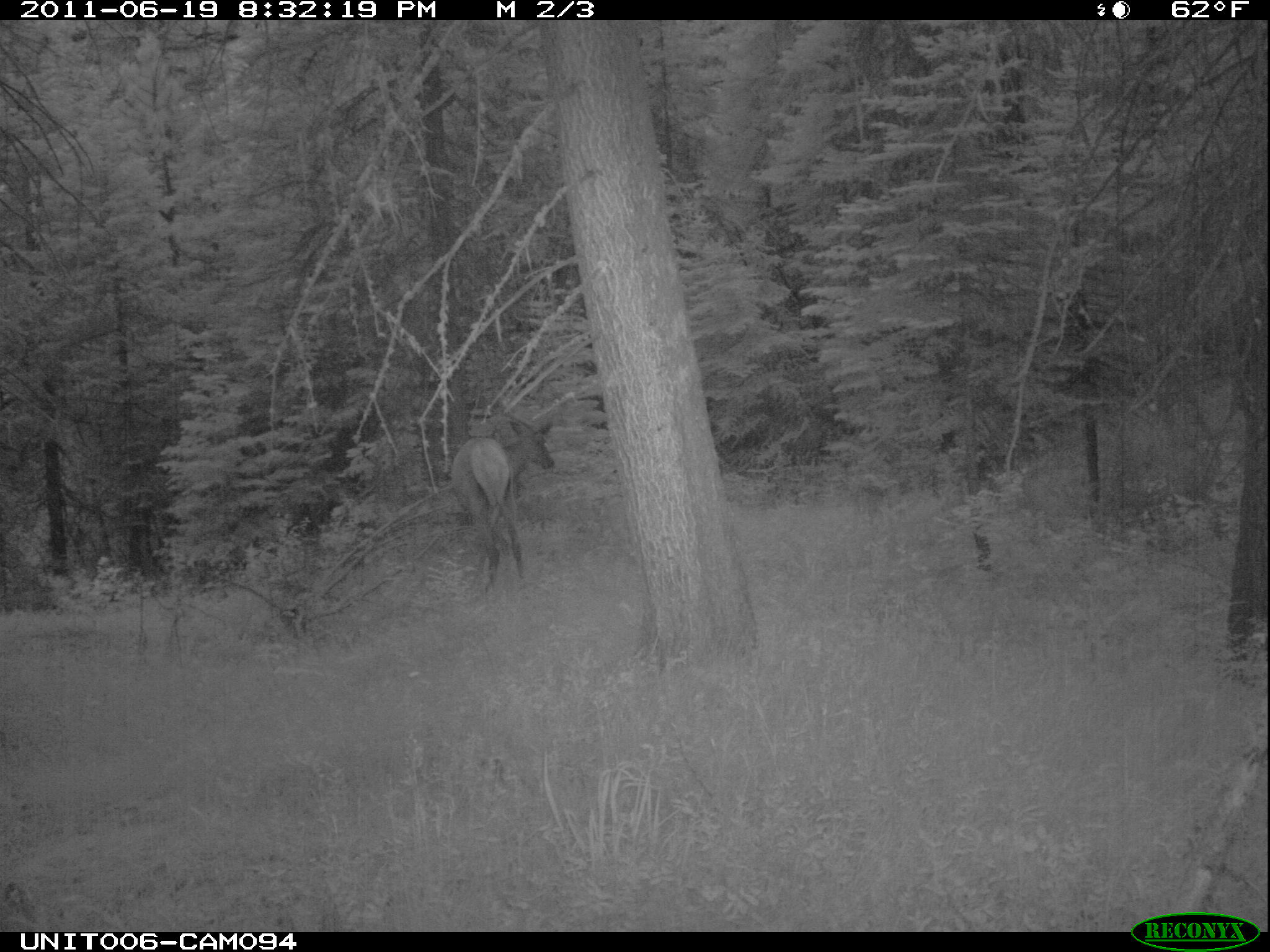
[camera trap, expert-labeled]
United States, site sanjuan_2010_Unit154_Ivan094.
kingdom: Animalia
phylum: Chordata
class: Mammalia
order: Artiodactyla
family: Cervidae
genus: Cervus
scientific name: Cervus elaphus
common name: red deer